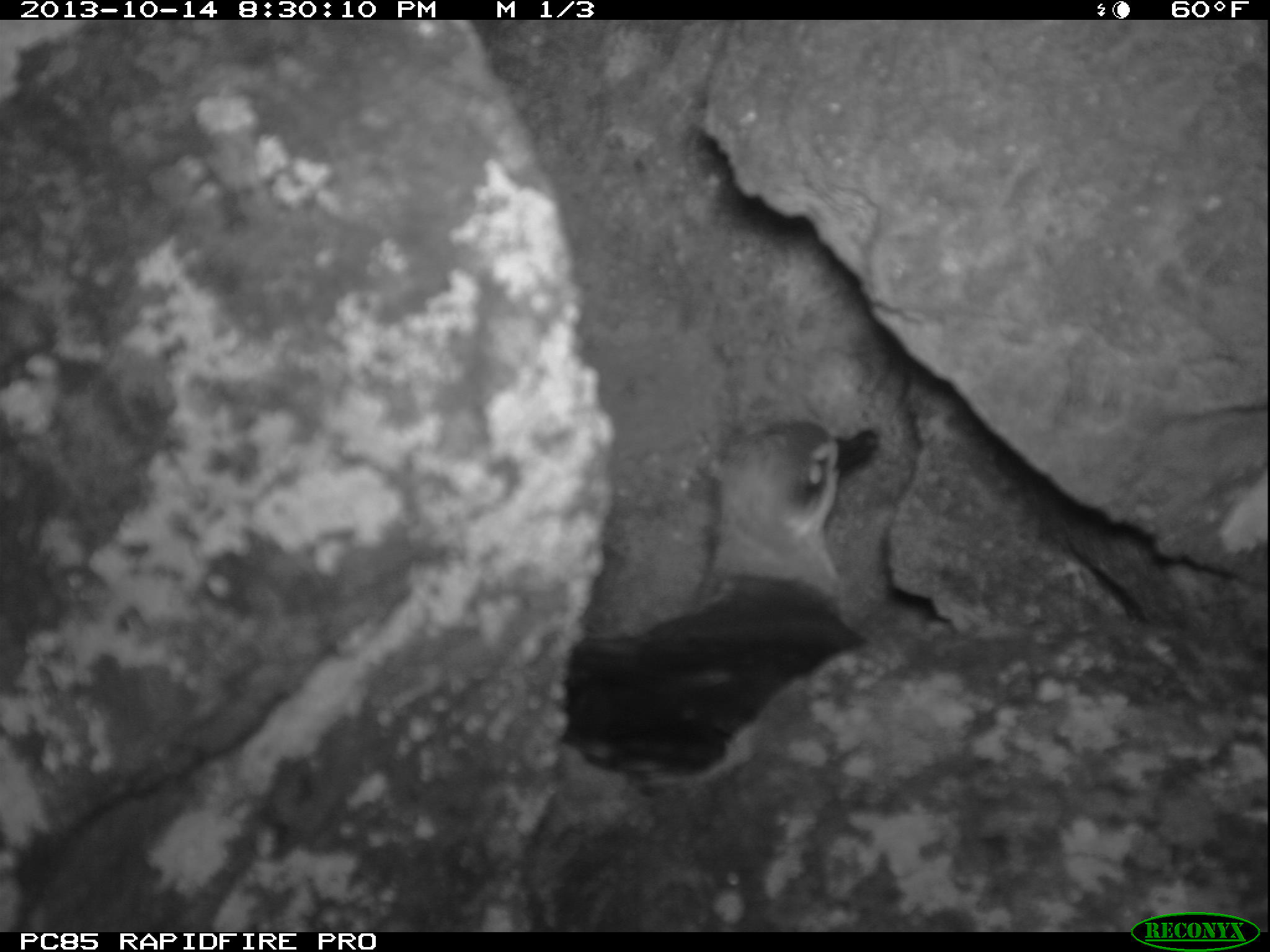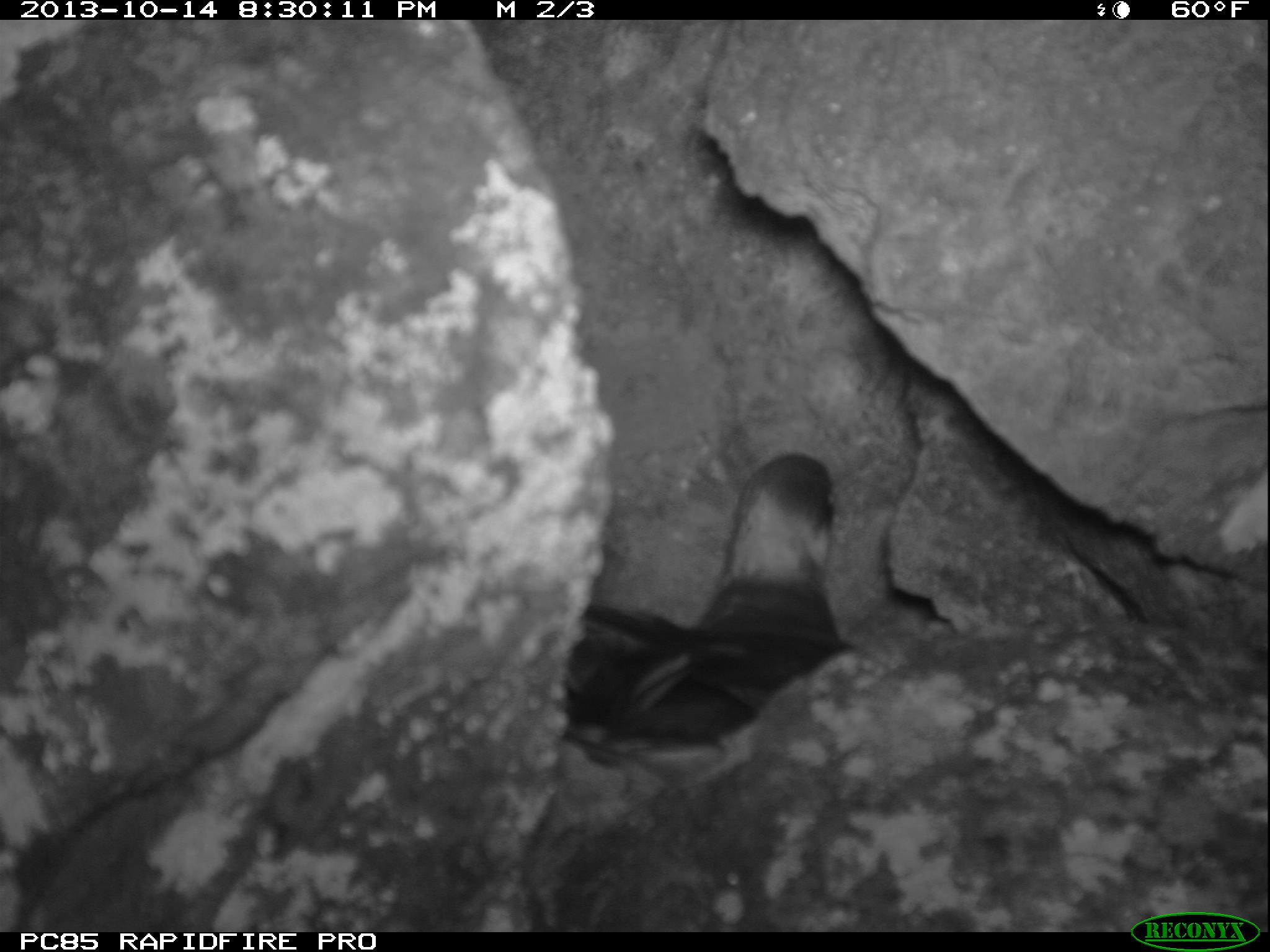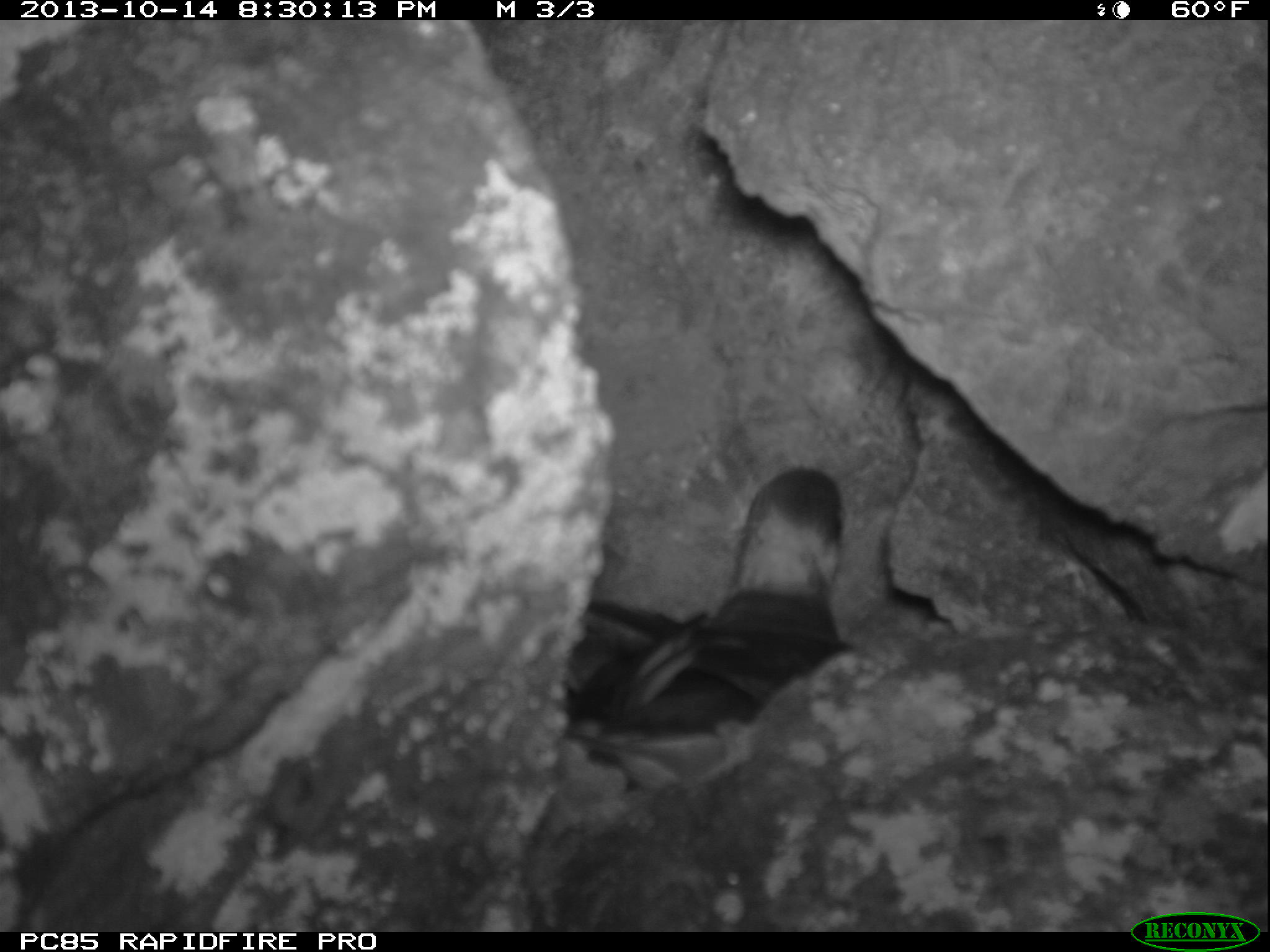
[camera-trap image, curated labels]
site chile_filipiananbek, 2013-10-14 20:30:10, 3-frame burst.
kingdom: Animalia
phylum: Chordata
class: Aves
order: Procellariiformes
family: Procellariidae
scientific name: Procellariidae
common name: petrel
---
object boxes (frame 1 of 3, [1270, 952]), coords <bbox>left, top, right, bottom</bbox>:
petrel: <bbox>547, 415, 887, 760</bbox>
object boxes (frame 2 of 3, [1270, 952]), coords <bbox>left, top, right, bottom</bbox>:
petrel: <bbox>555, 436, 853, 795</bbox>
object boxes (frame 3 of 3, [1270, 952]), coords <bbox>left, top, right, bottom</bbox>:
petrel: <bbox>556, 464, 853, 817</bbox>